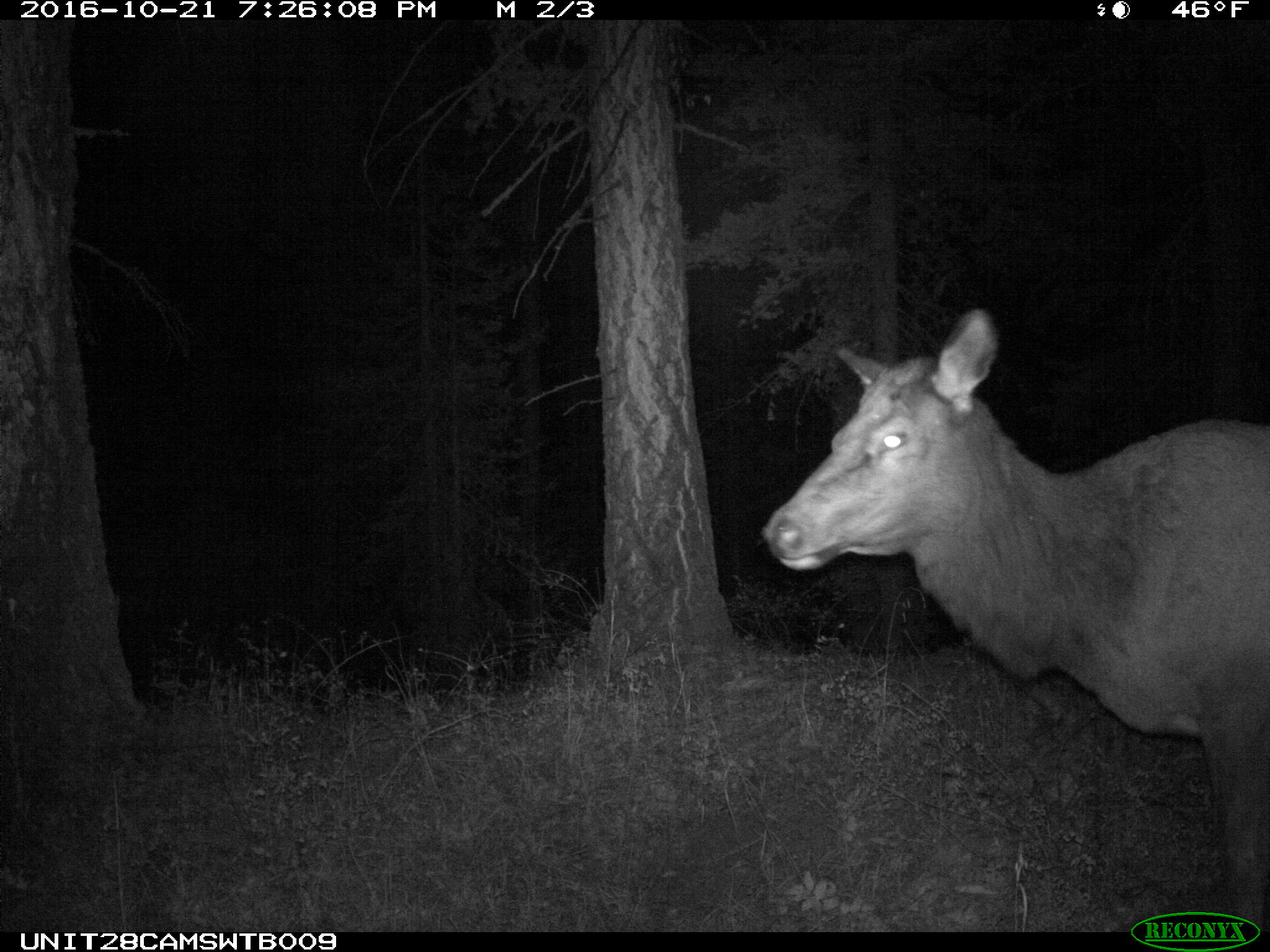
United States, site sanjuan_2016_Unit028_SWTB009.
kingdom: Animalia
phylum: Chordata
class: Mammalia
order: Artiodactyla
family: Cervidae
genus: Cervus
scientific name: Cervus elaphus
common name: red deer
Cervus elaphus (red deer).